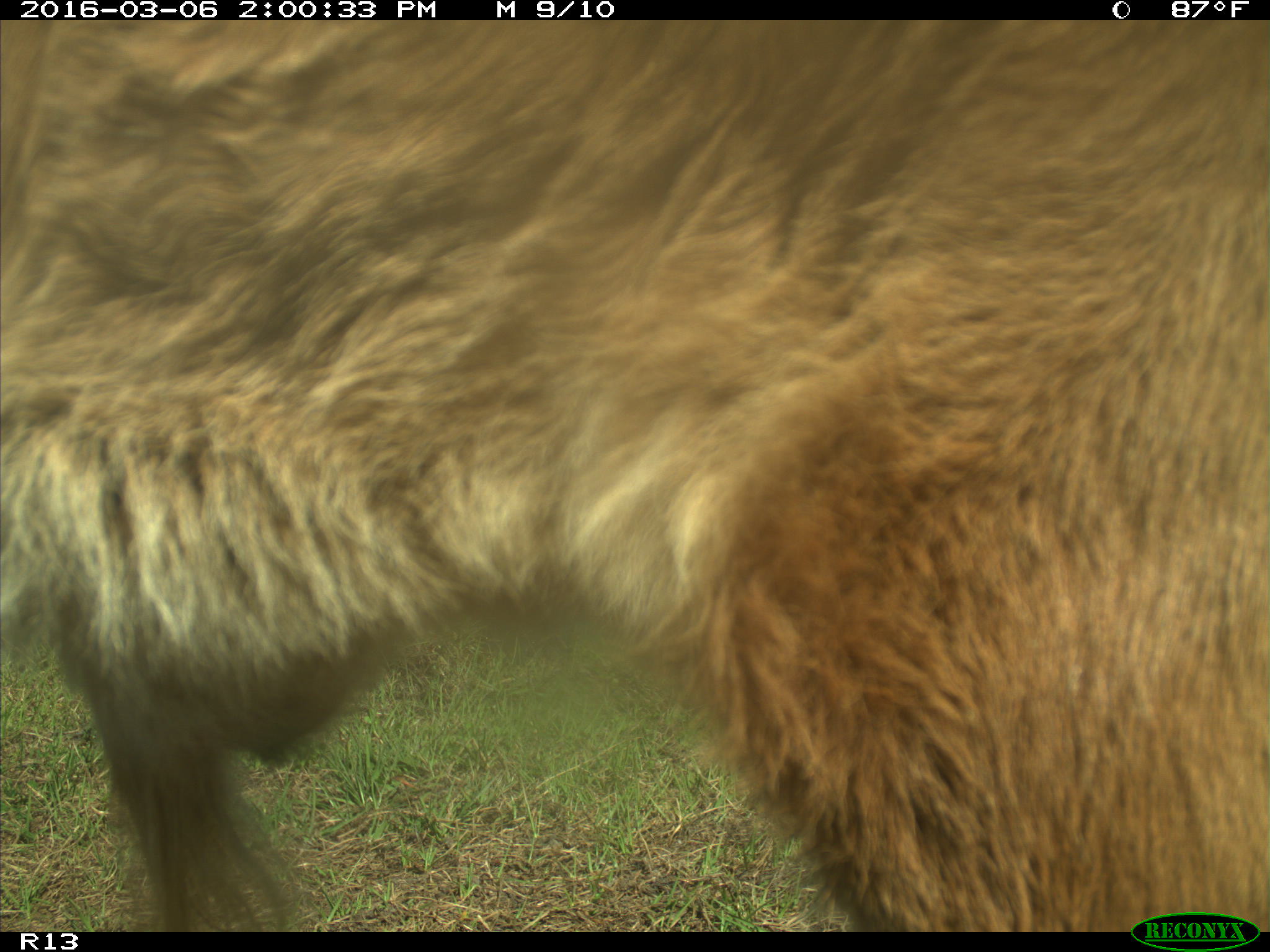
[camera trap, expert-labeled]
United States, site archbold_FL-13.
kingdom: Animalia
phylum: Chordata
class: Mammalia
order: Artiodactyla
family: Bovidae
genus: Bos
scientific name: Bos taurus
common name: domestic cow